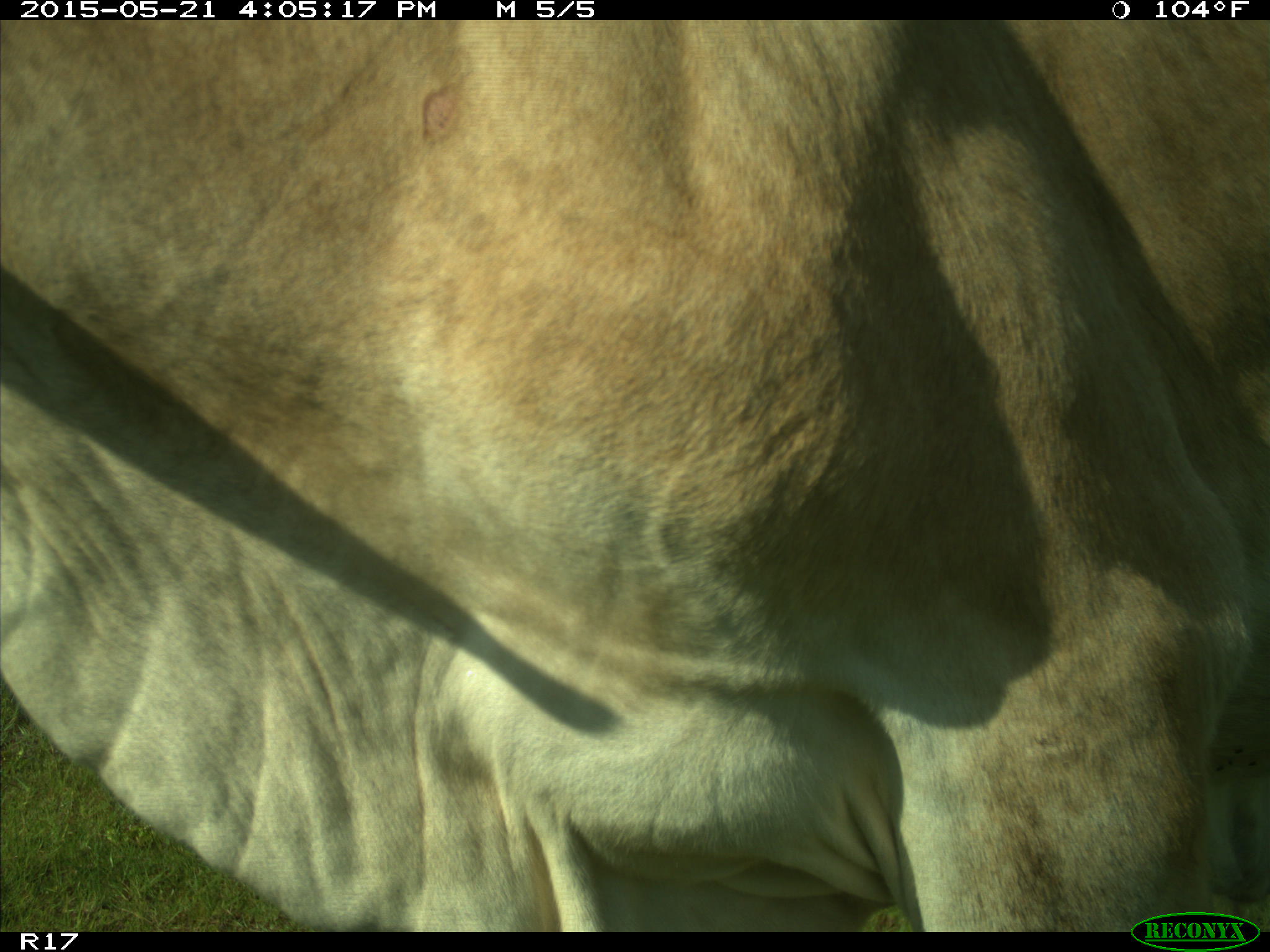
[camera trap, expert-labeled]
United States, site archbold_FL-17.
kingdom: Animalia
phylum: Chordata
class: Mammalia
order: Artiodactyla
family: Bovidae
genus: Bos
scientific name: Bos taurus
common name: domestic cow